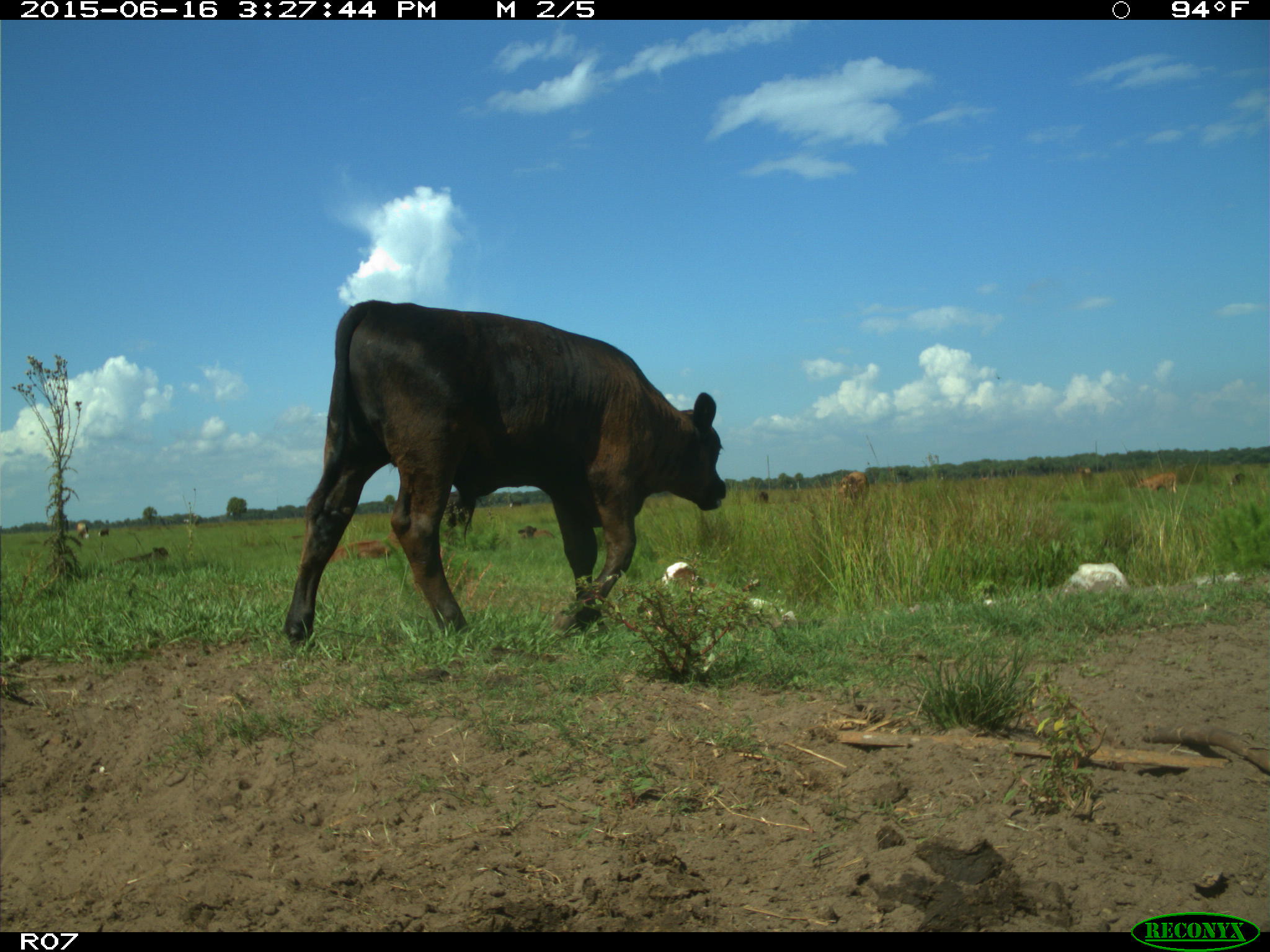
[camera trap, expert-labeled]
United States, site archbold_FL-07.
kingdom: Animalia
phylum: Chordata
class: Mammalia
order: Artiodactyla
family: Bovidae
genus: Bos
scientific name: Bos taurus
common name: domestic cow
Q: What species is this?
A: Bos taurus (domestic cow).